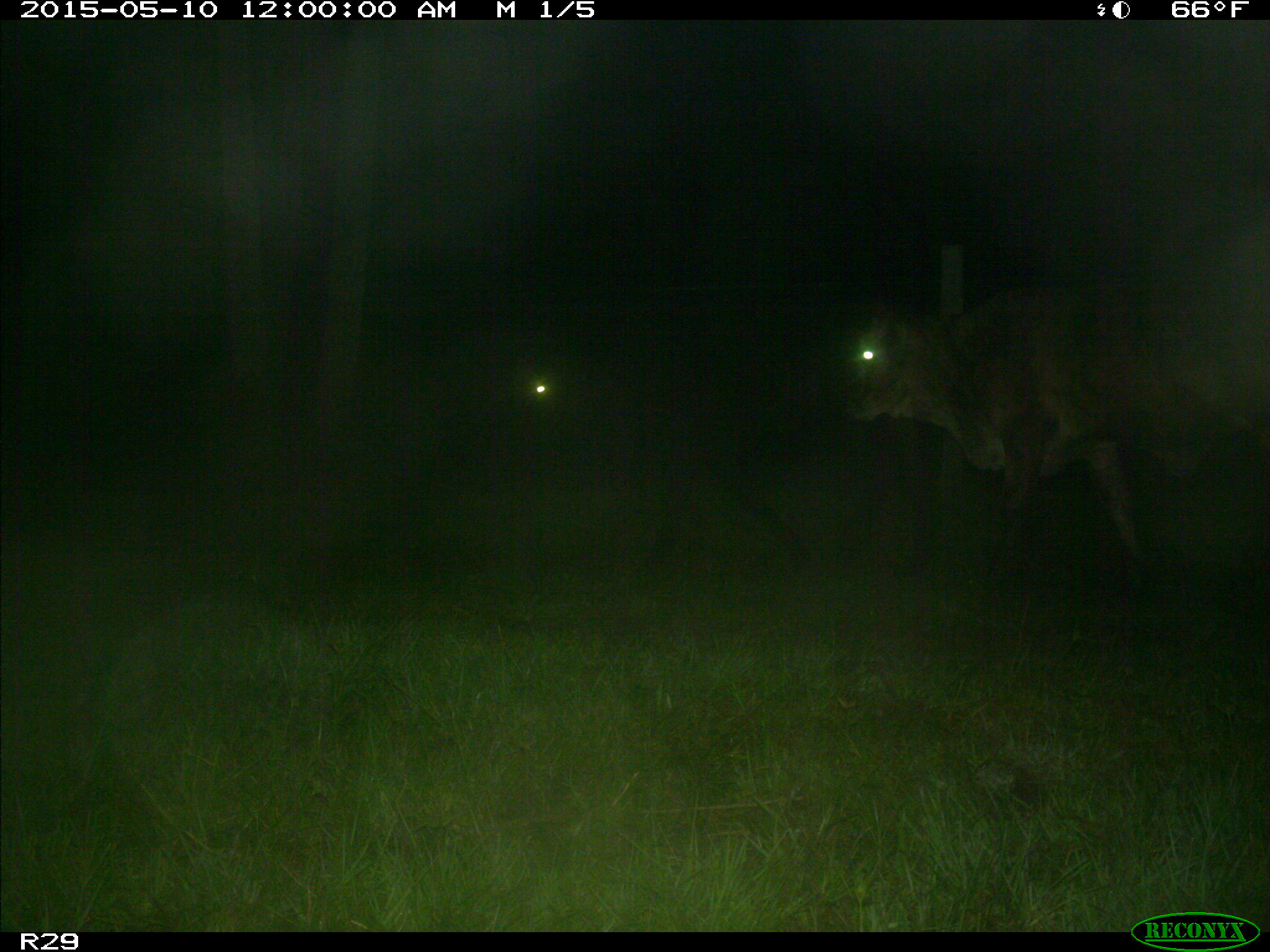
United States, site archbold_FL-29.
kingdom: Animalia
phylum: Chordata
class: Mammalia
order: Artiodactyla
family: Bovidae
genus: Bos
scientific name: Bos taurus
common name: domestic cow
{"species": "Bos taurus (domestic cow)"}